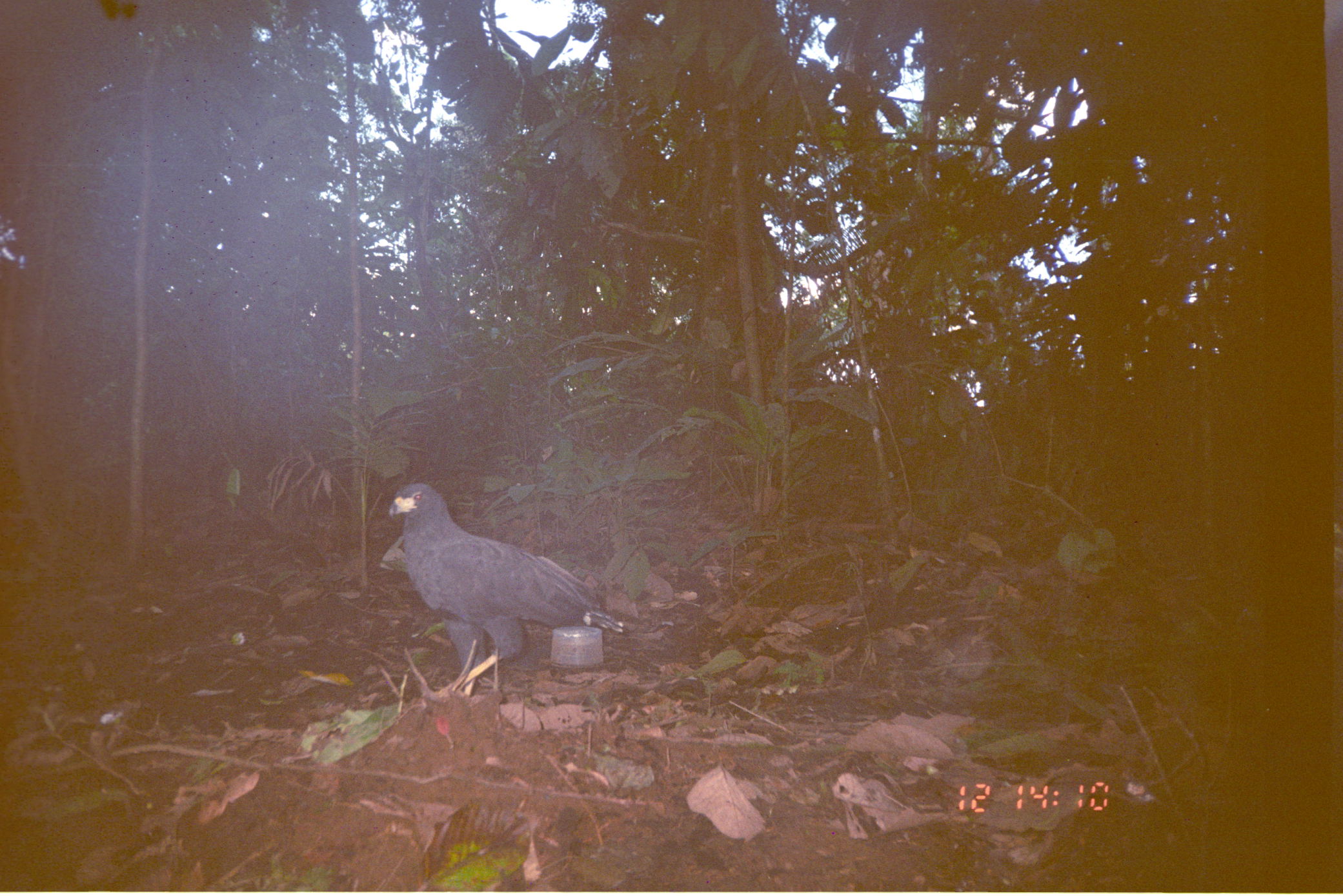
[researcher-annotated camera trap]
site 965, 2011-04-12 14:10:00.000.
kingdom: Animalia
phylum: Chordata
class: Aves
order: Accipitriformes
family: Accipitridae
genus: Buteogallus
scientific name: Buteogallus solitarius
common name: solitary eagle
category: harpyhaliaetus solitarius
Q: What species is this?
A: Harpyhaliaetus solitarius (solitary eagle) (Buteogallus solitarius).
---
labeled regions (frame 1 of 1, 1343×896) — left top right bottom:
harpyhaliaetus solitarius: 389 482 625 697